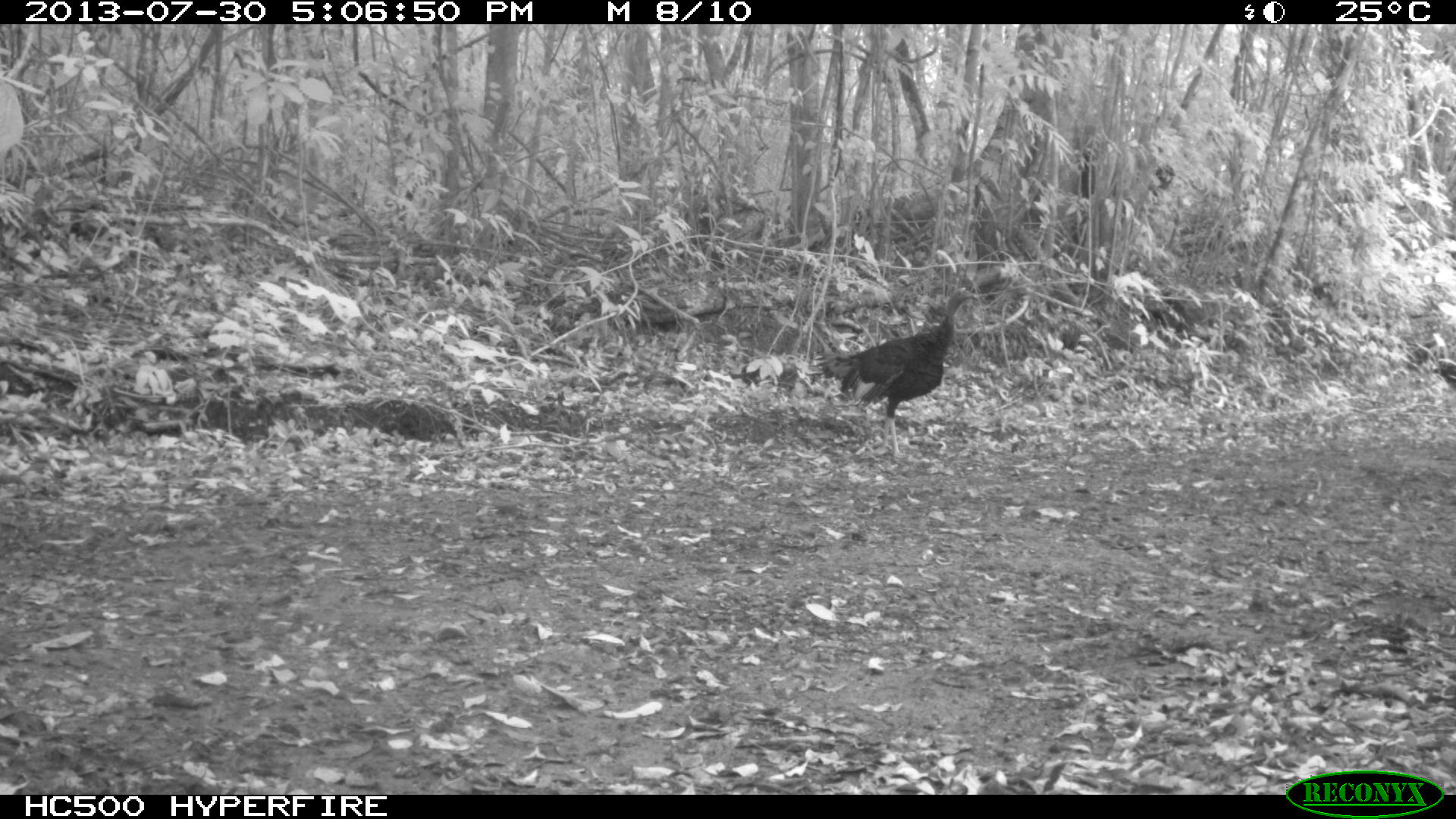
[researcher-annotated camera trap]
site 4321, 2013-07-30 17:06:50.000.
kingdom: Animalia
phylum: Chordata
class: Aves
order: Galliformes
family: Phasianidae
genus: Meleagris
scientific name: Meleagris ocellata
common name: ocellated turkey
Meleagris ocellata (ocellated turkey), count 1.